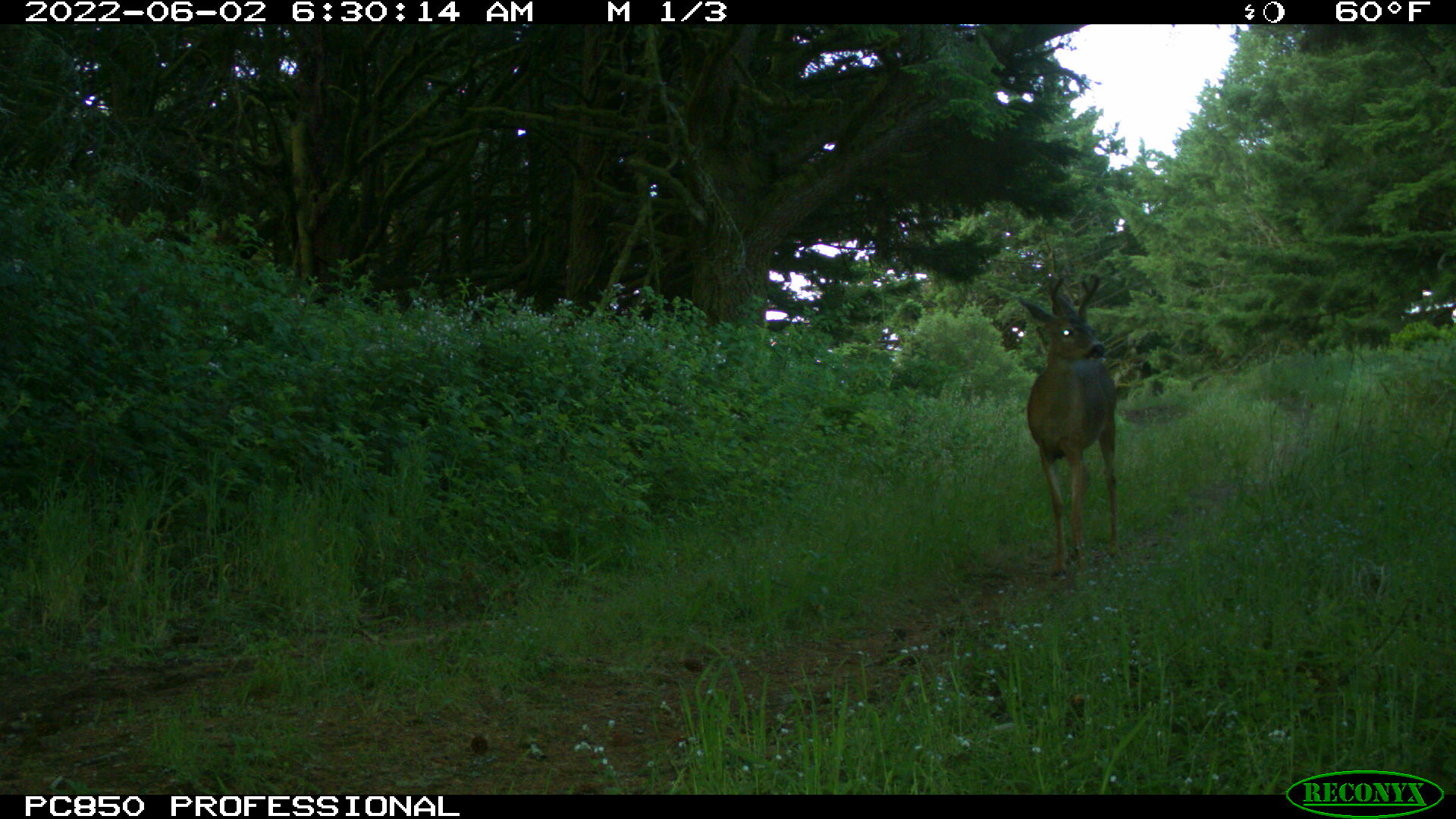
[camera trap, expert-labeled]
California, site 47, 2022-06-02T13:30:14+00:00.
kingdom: Animalia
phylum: Chordata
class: Mammalia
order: Artiodactyla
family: Cervidae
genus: Odocoileus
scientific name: Odocoileus hemionus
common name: mule deer